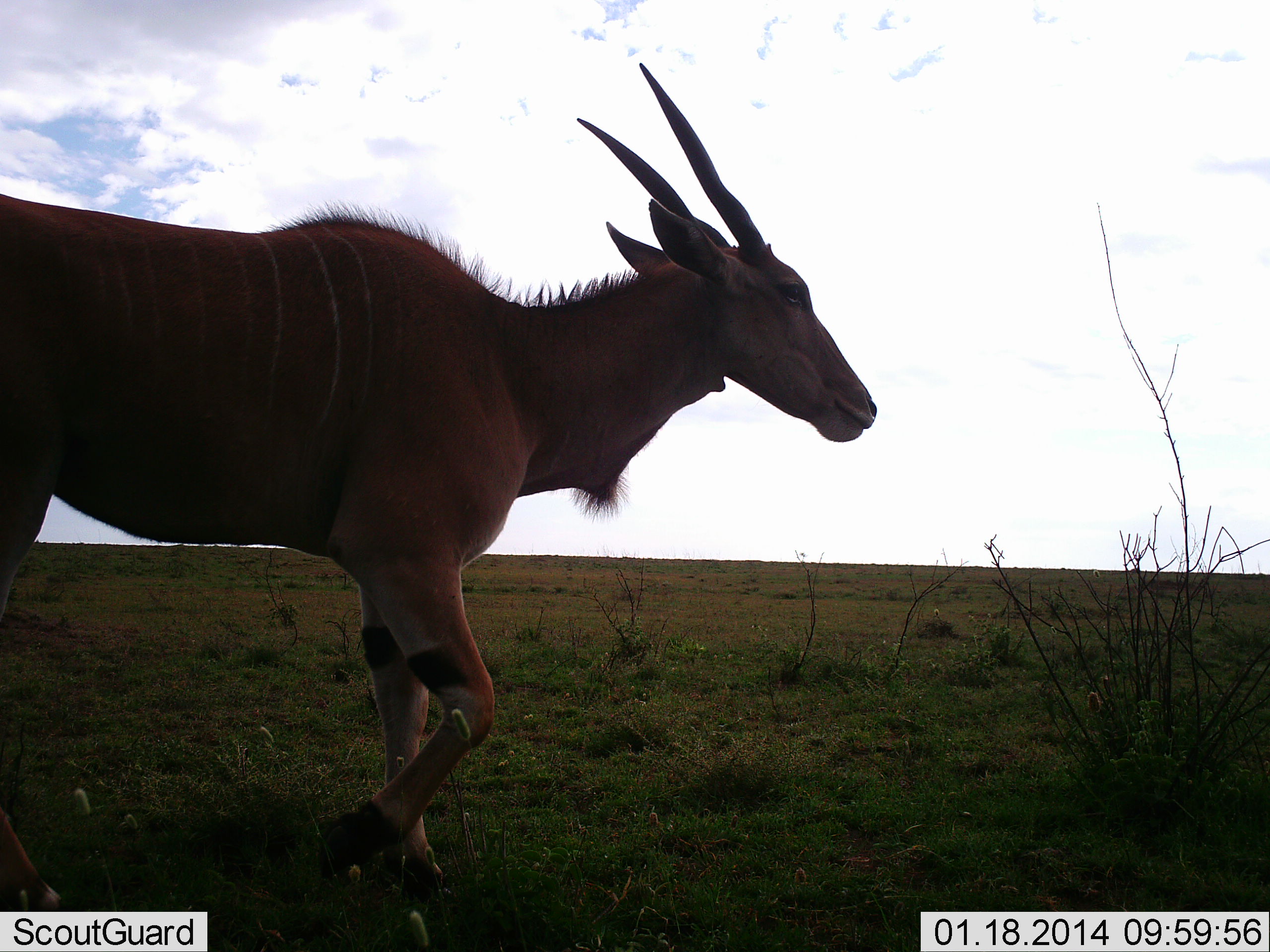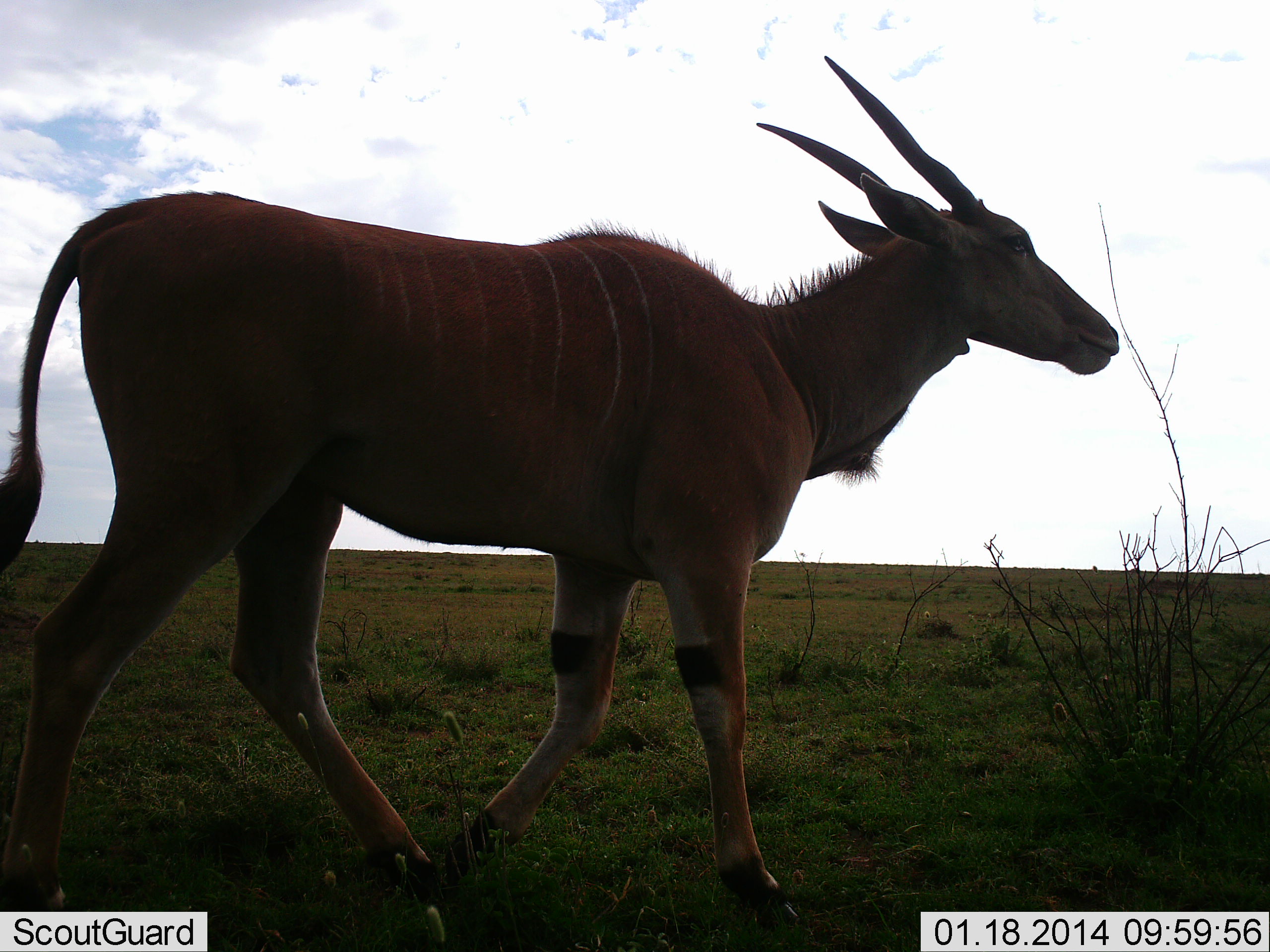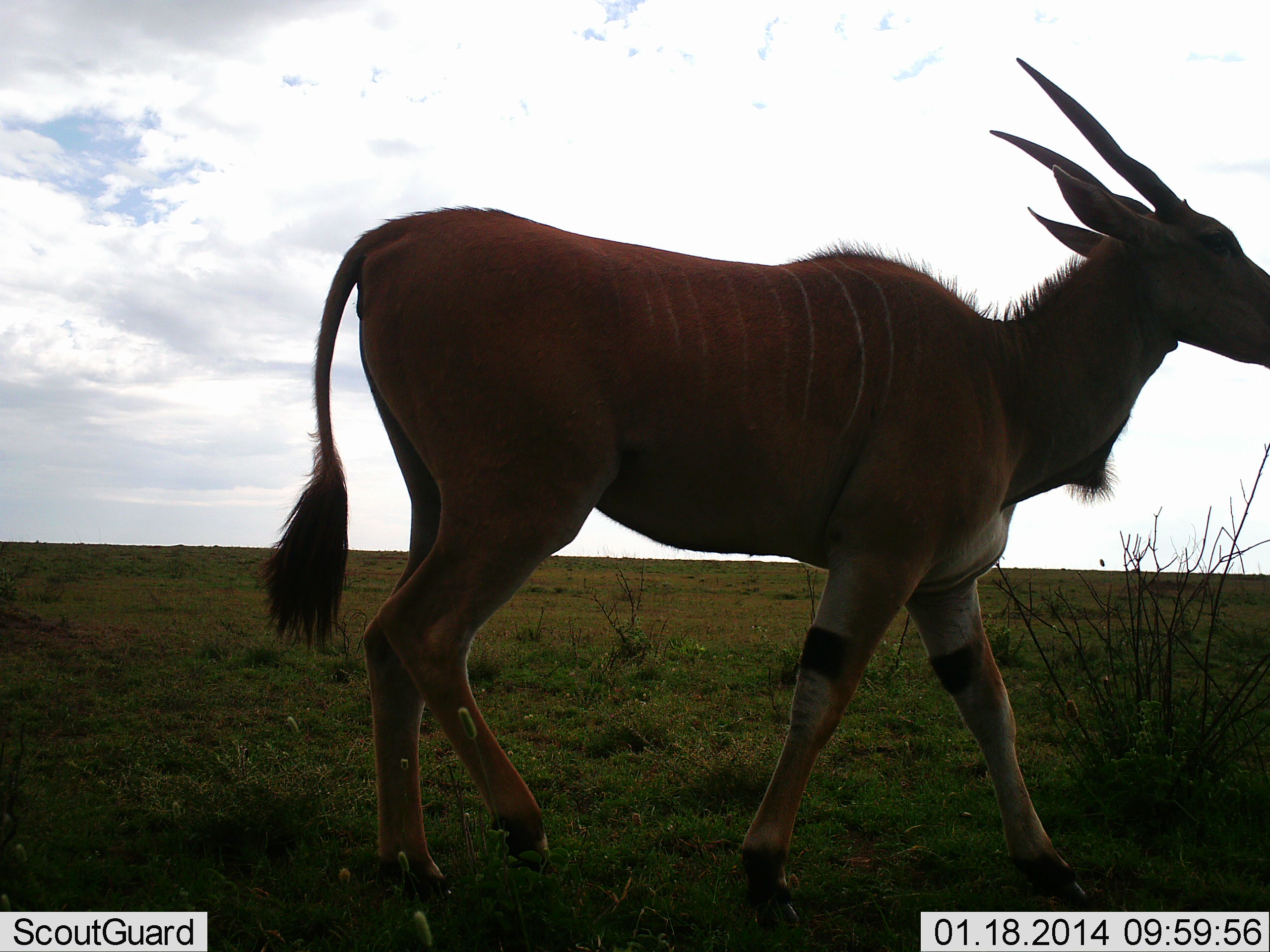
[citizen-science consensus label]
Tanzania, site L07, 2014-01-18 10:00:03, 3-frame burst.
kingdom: Animalia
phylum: Chordata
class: Mammalia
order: Artiodactyla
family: Bovidae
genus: Tragelaphus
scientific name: Tragelaphus oryx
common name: eland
Eland (Tragelaphus oryx), count 1. Behavior (volunteer vote fractions): standing 0%, resting 0%, moving 100%, interacting 0%. Young present (vote fraction): 0%. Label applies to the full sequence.